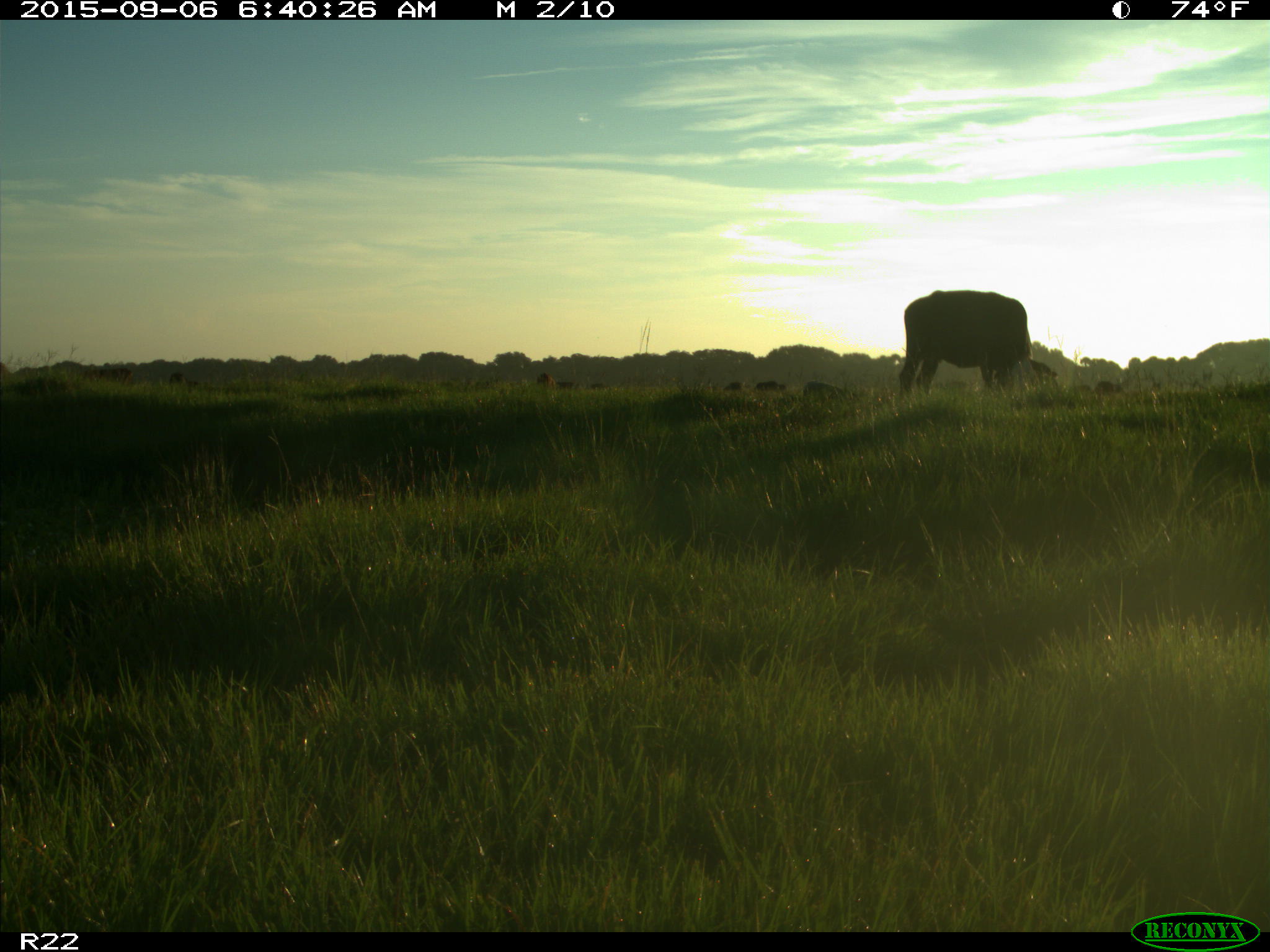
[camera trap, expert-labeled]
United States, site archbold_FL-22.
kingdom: Animalia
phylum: Chordata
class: Mammalia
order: Artiodactyla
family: Bovidae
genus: Bos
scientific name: Bos taurus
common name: domestic cow